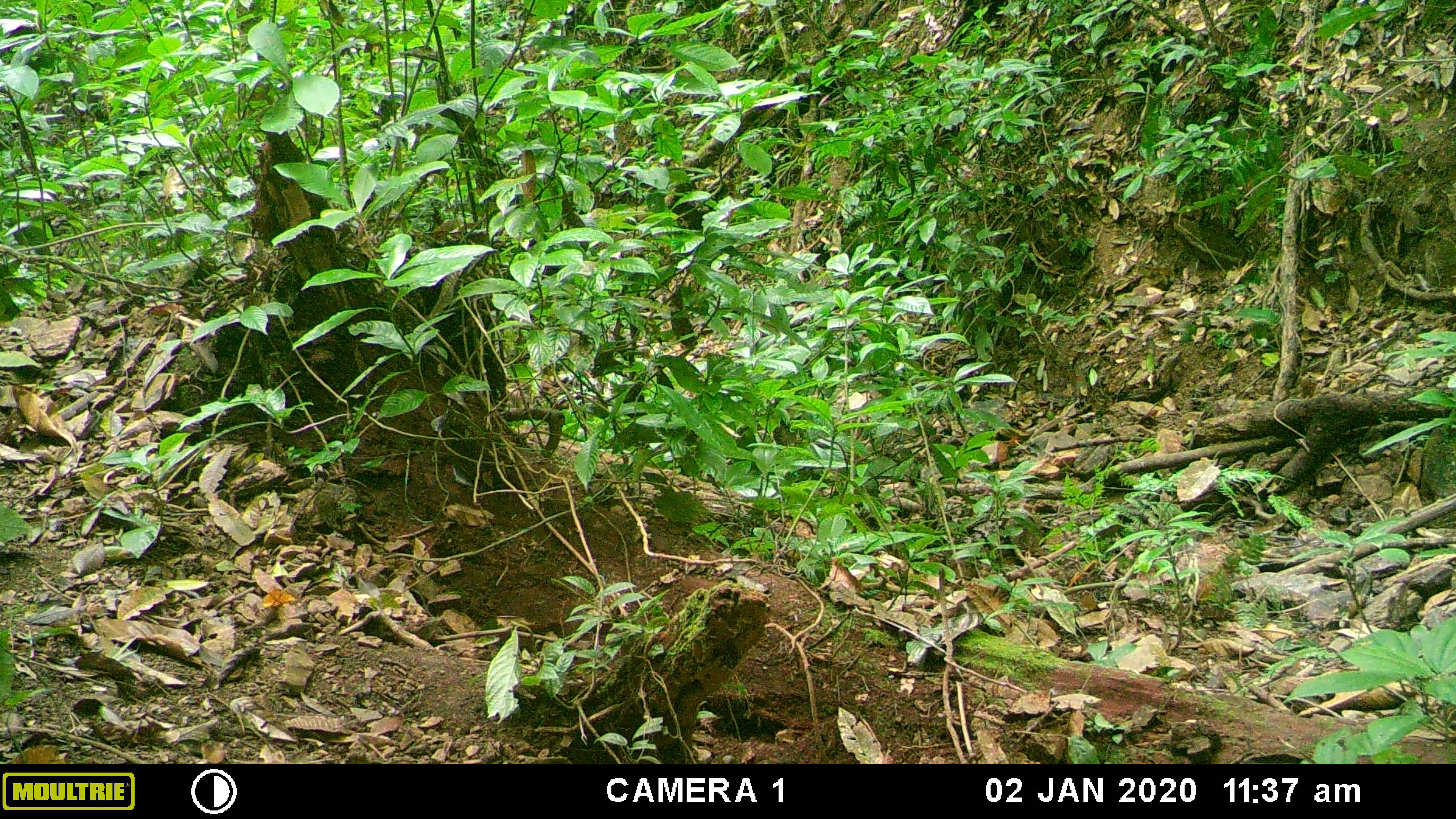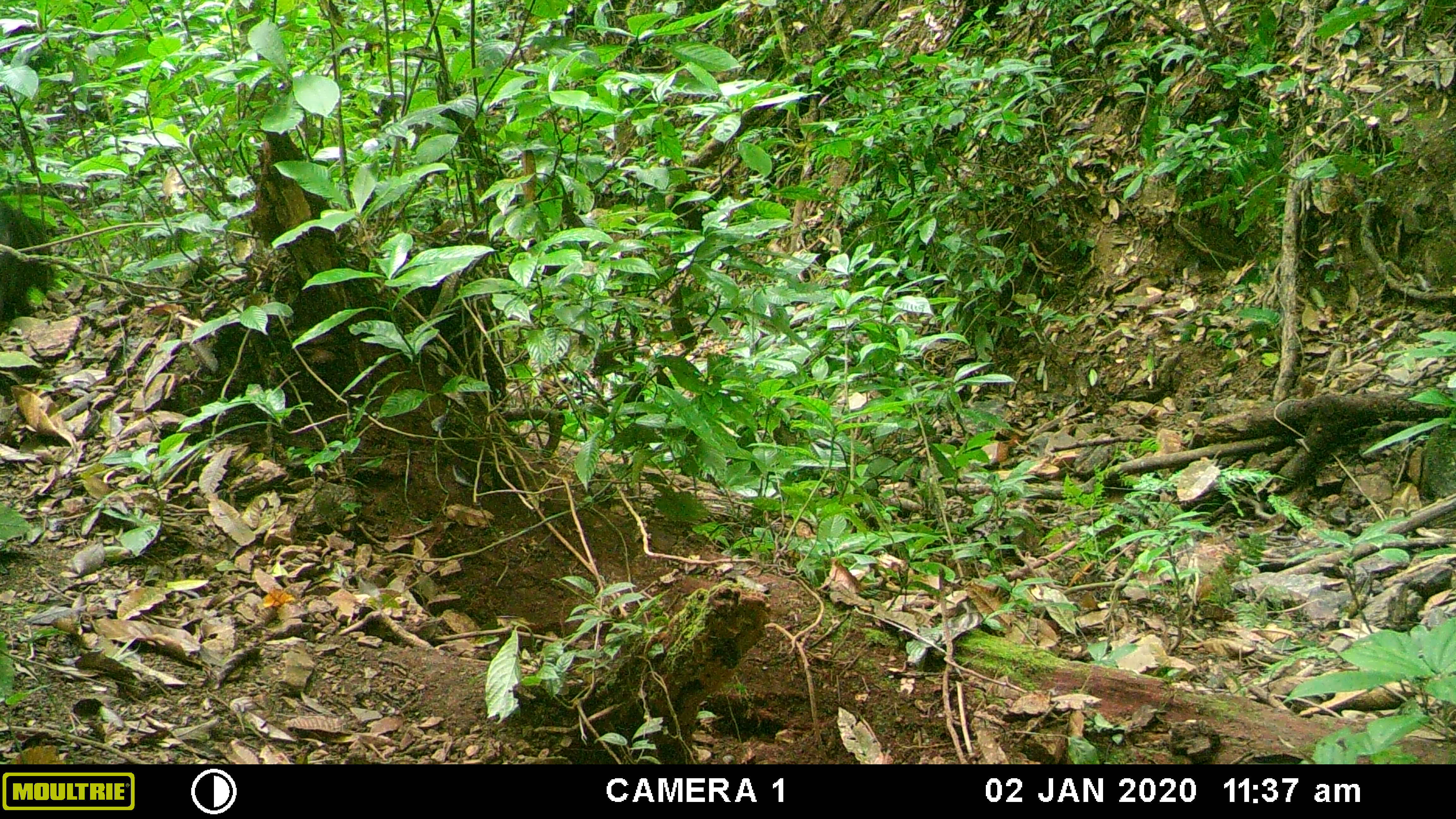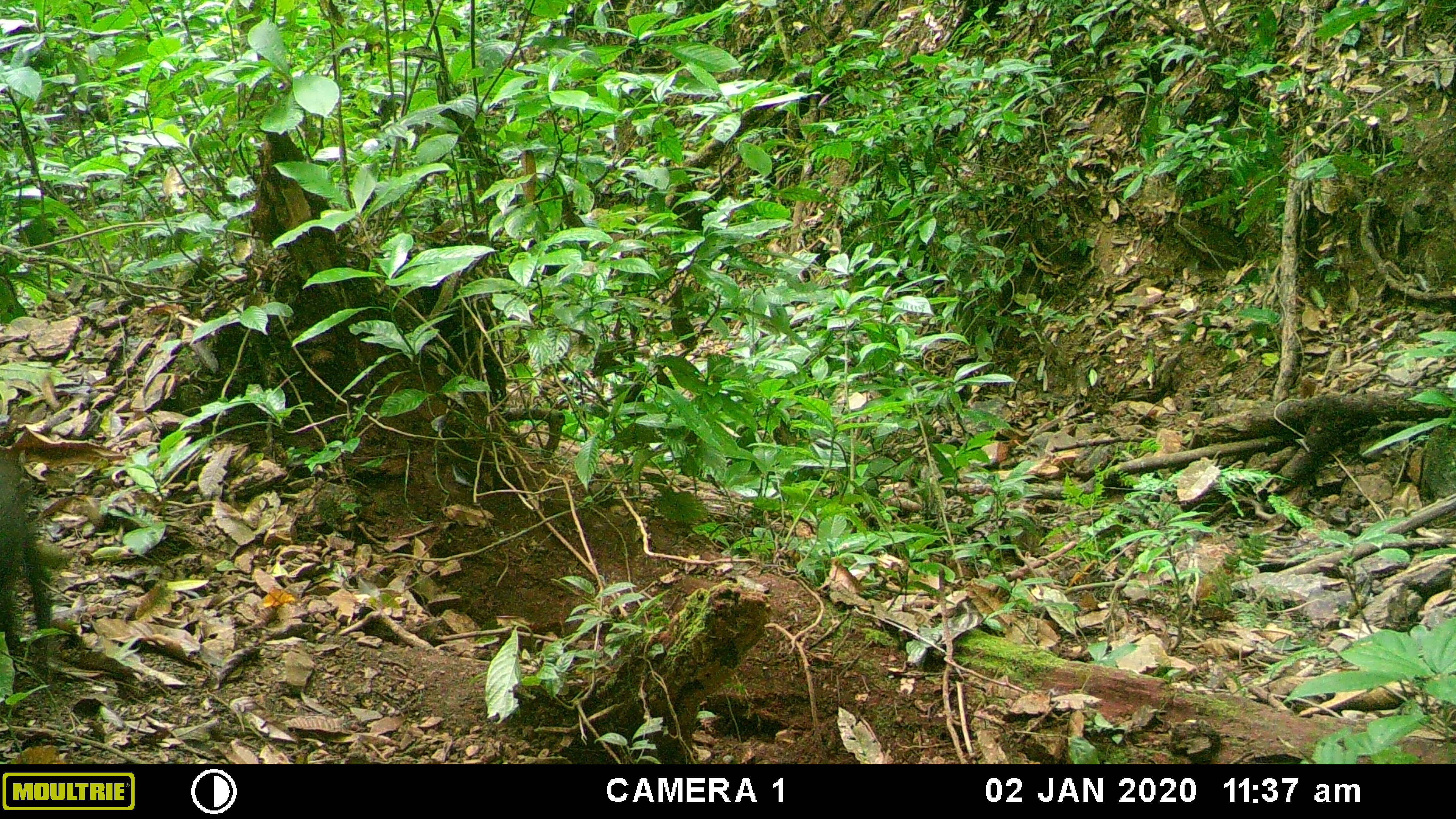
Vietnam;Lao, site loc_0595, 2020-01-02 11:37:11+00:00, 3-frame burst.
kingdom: Animalia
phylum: Chordata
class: Mammalia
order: Artiodactyla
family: Suidae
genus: Sus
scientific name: Sus scrofa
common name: eurasian wild pig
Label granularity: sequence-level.